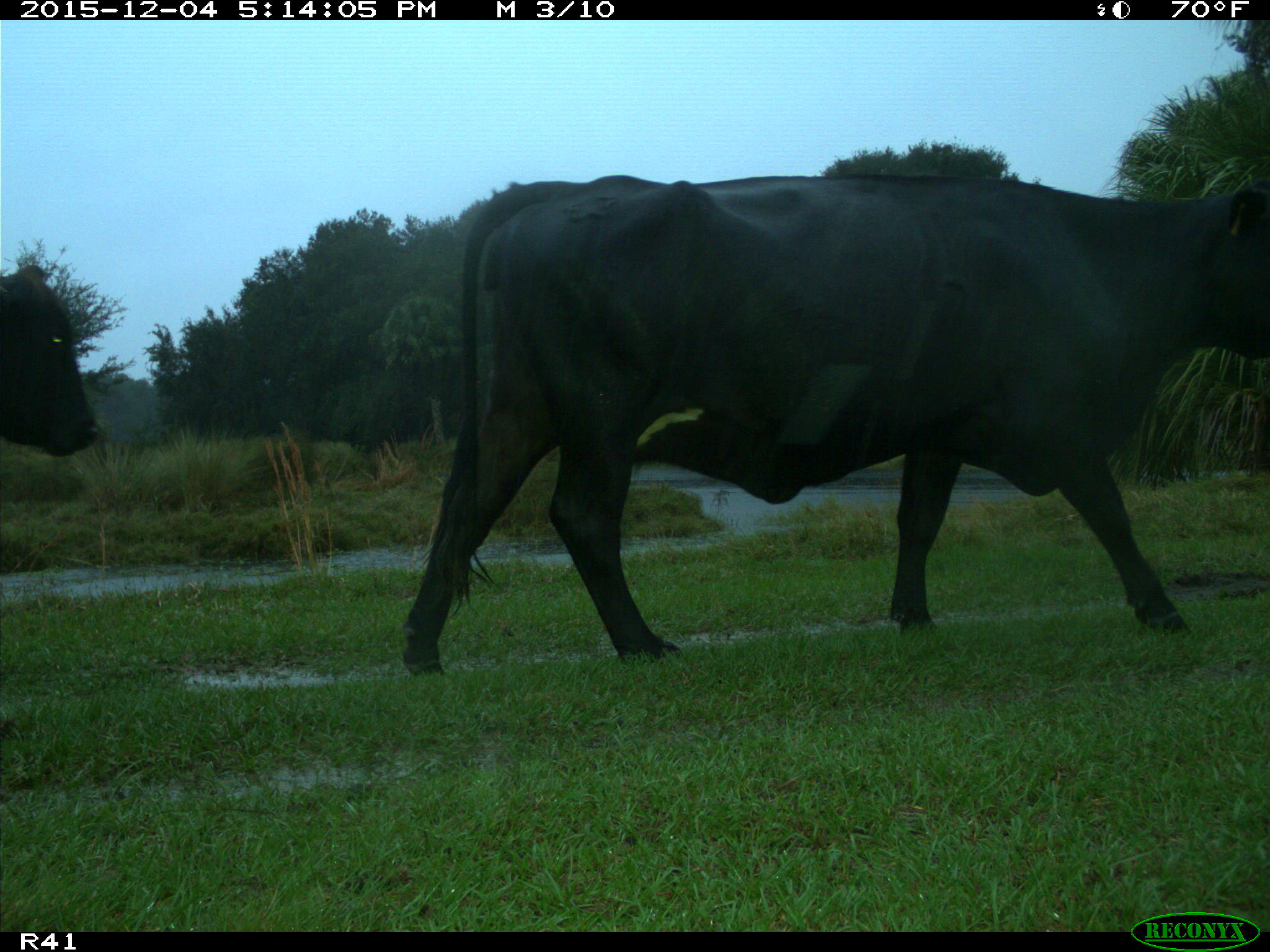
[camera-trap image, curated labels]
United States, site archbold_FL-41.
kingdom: Animalia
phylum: Chordata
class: Mammalia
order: Artiodactyla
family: Bovidae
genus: Bos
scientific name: Bos taurus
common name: domestic cow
Bos taurus (domestic cow).